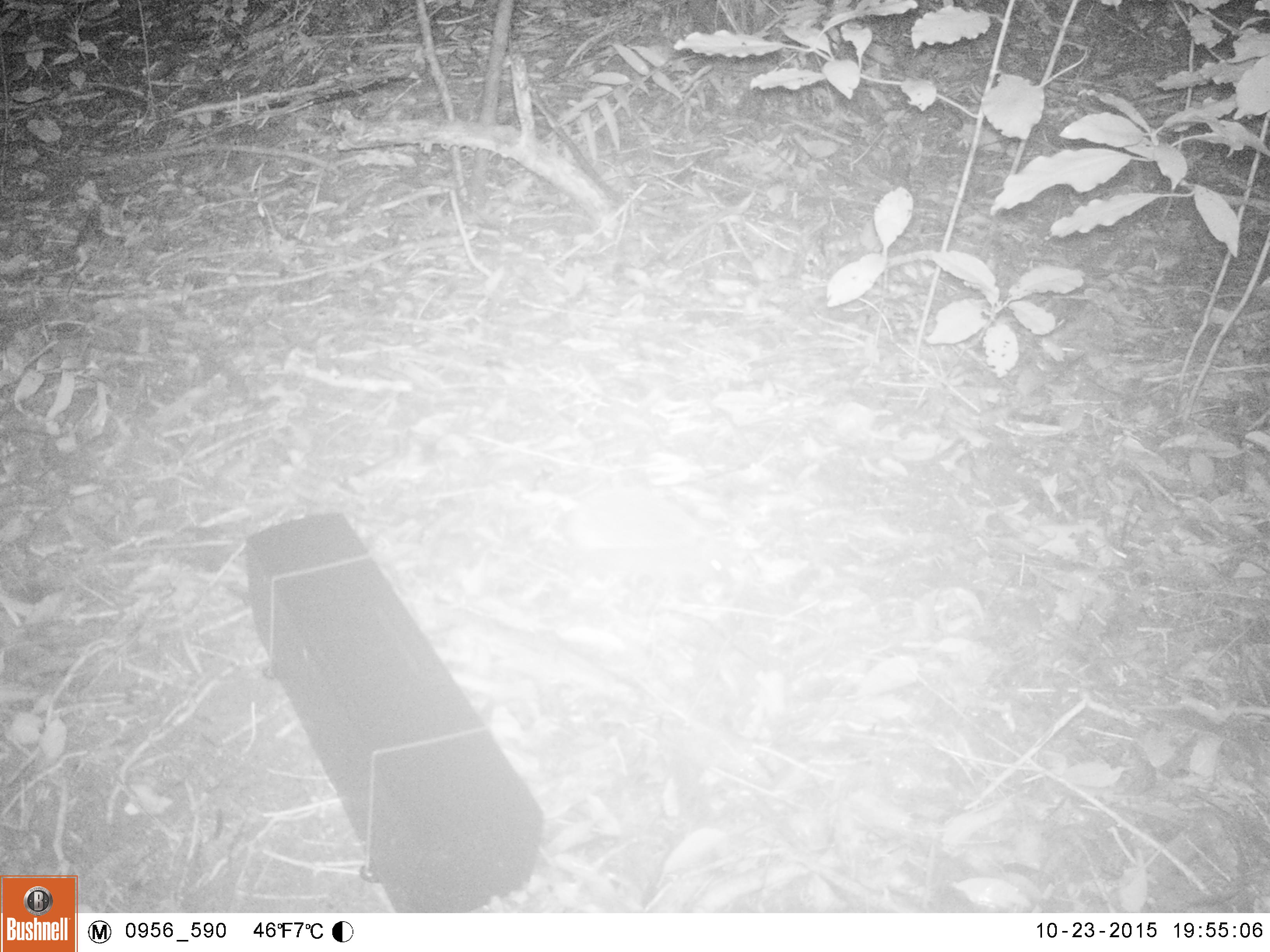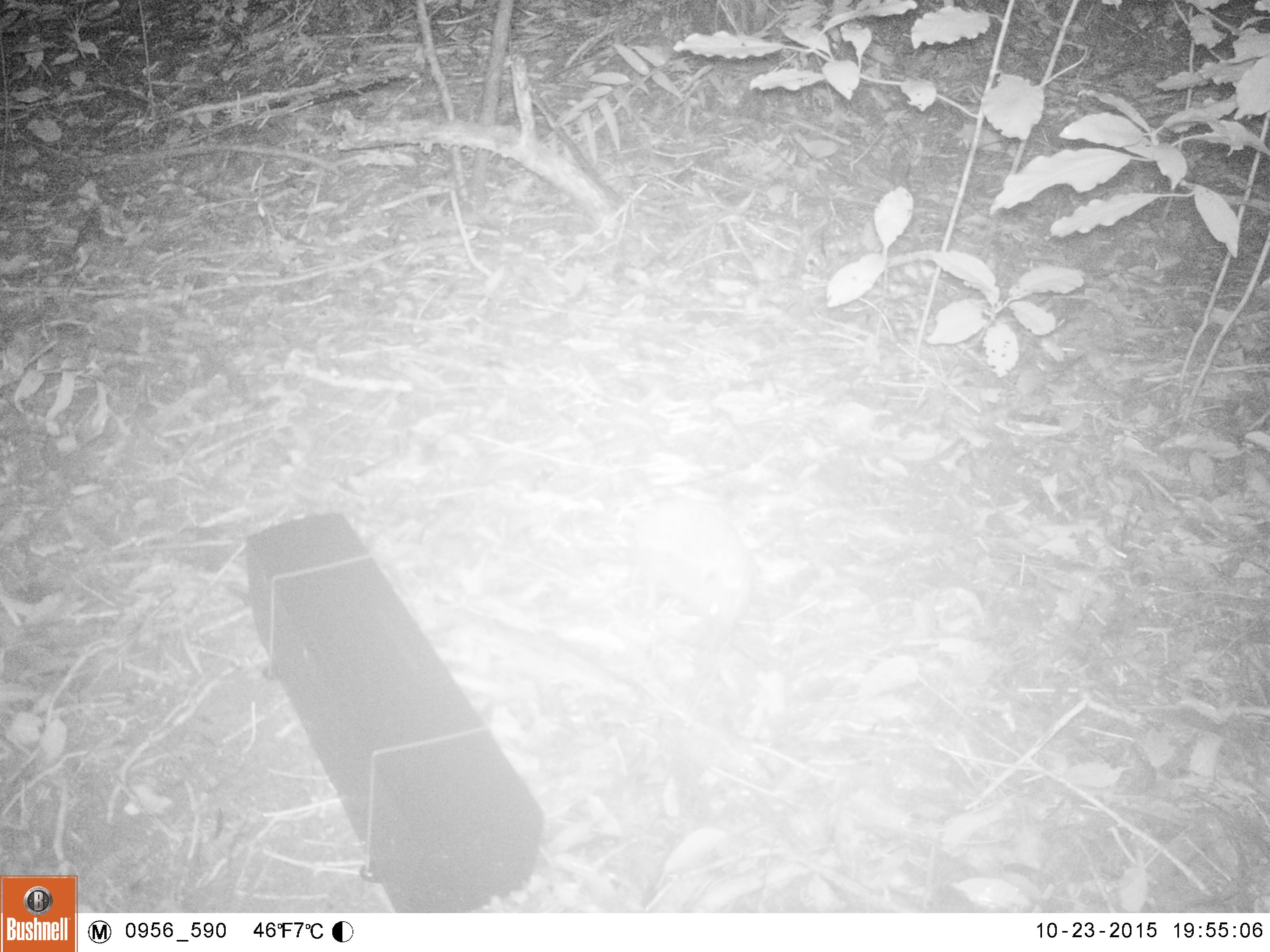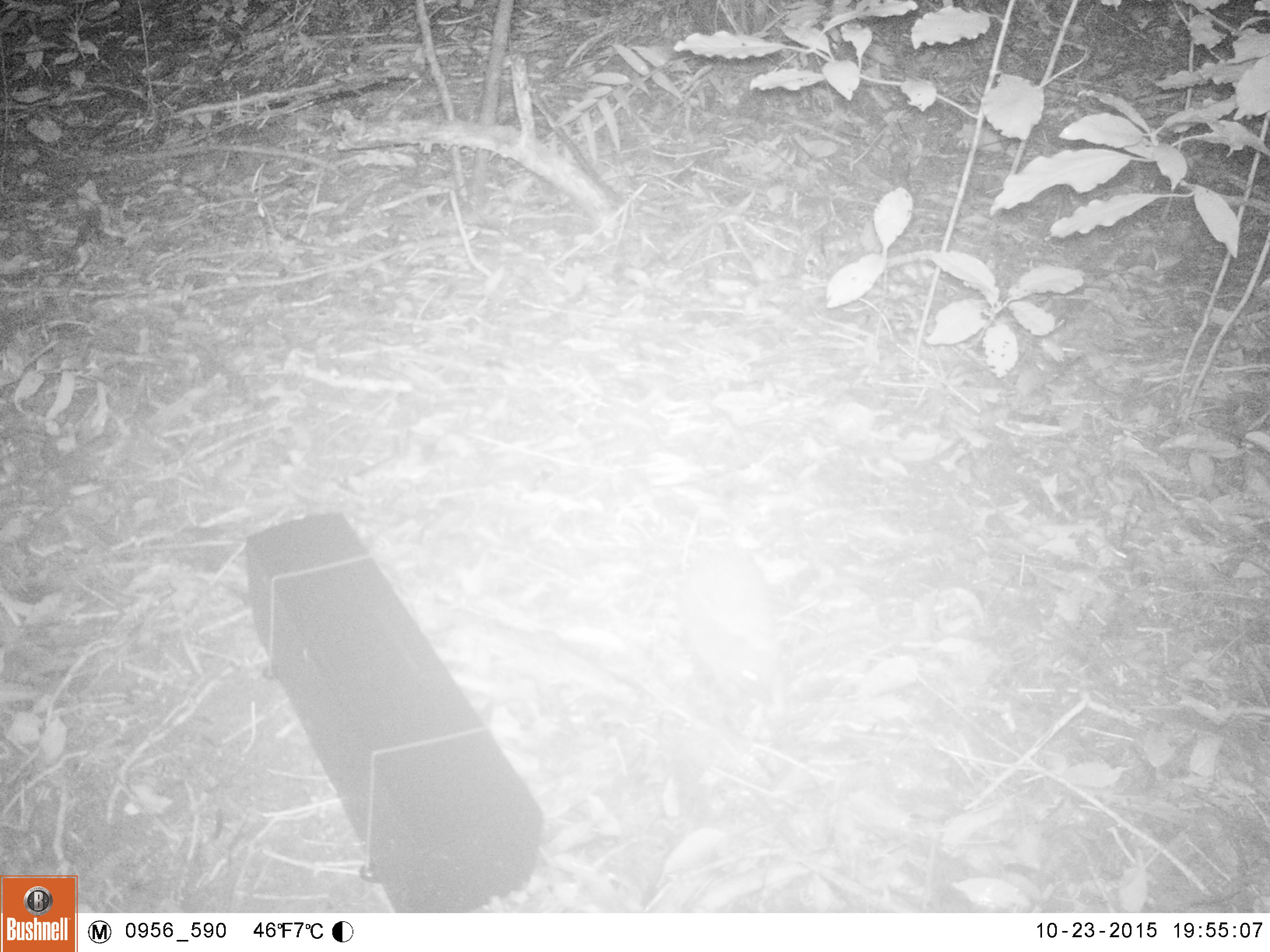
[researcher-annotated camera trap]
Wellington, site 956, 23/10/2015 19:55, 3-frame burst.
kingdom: Animalia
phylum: Chordata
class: Mammalia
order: Eulipotyphla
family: Erinaceidae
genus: Erinaceus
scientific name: Erinaceus europaeus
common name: hedgehog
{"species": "hedgehog (Erinaceus europaeus)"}